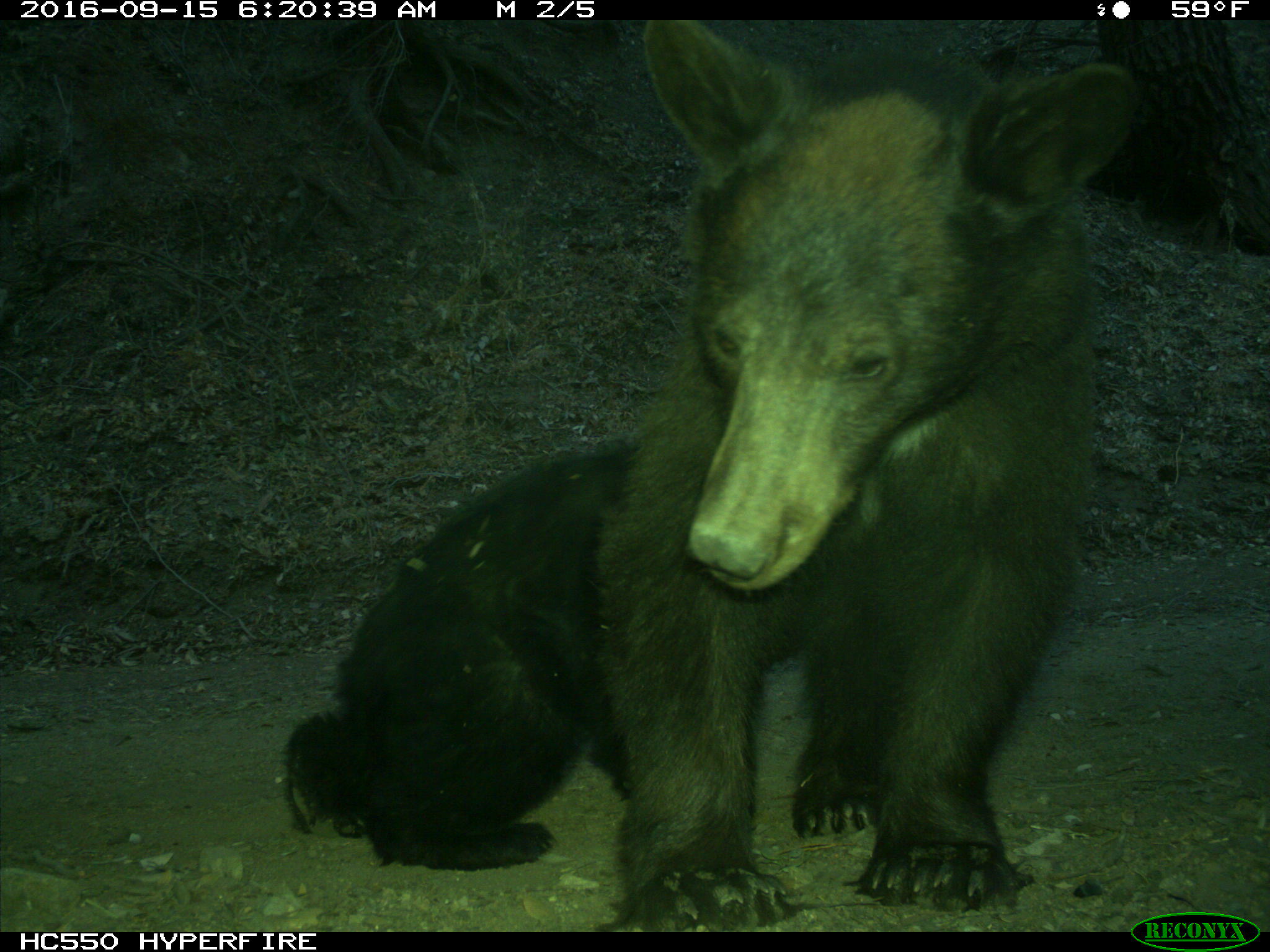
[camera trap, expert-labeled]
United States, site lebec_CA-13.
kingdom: Animalia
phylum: Chordata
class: Mammalia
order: Carnivora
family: Ursidae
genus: Ursus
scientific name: Ursus americanus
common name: american black bear